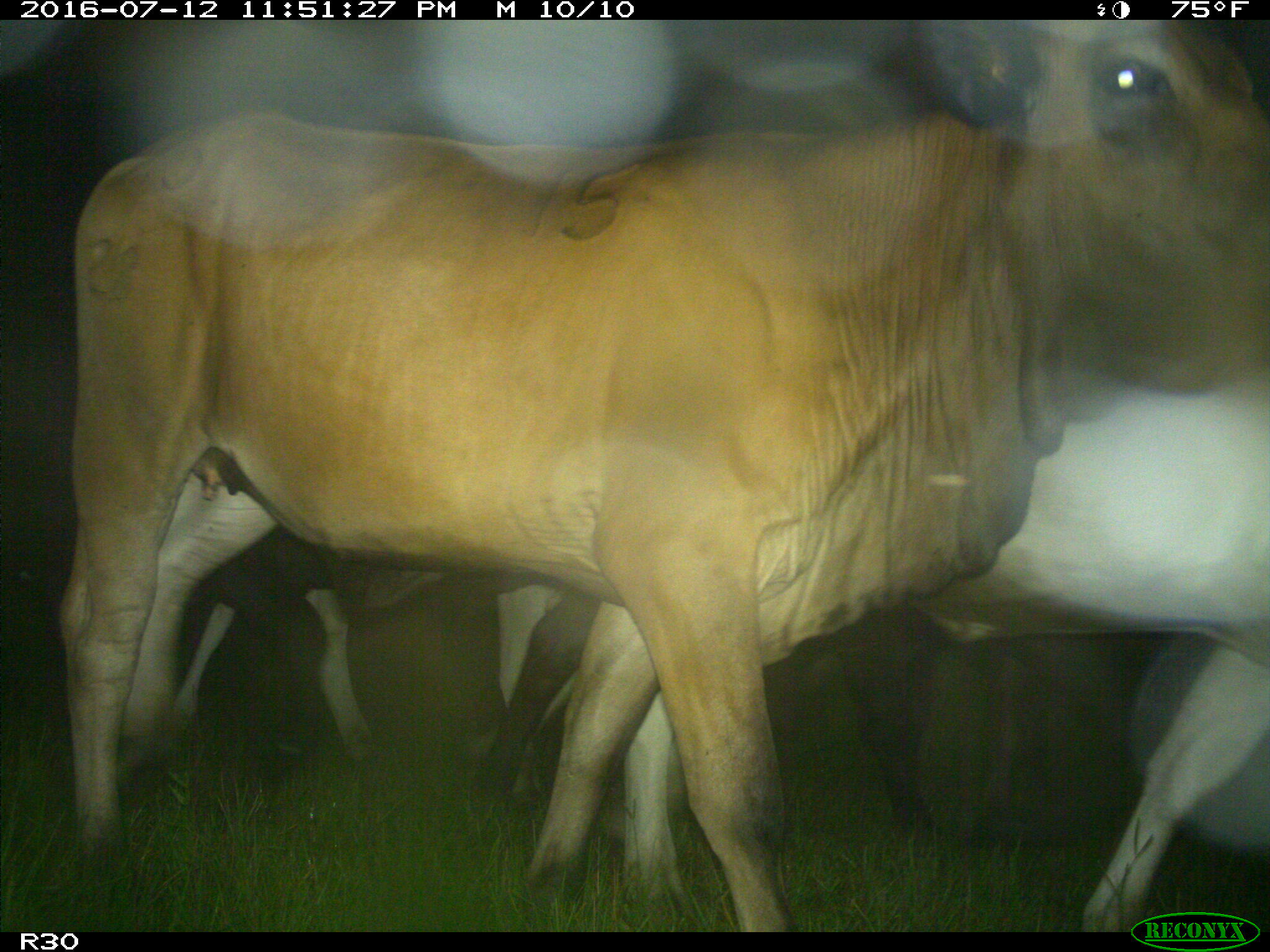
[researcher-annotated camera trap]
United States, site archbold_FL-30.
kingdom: Animalia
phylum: Chordata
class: Mammalia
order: Artiodactyla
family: Bovidae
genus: Bos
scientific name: Bos taurus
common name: domestic cow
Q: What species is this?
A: Bos taurus (domestic cow).